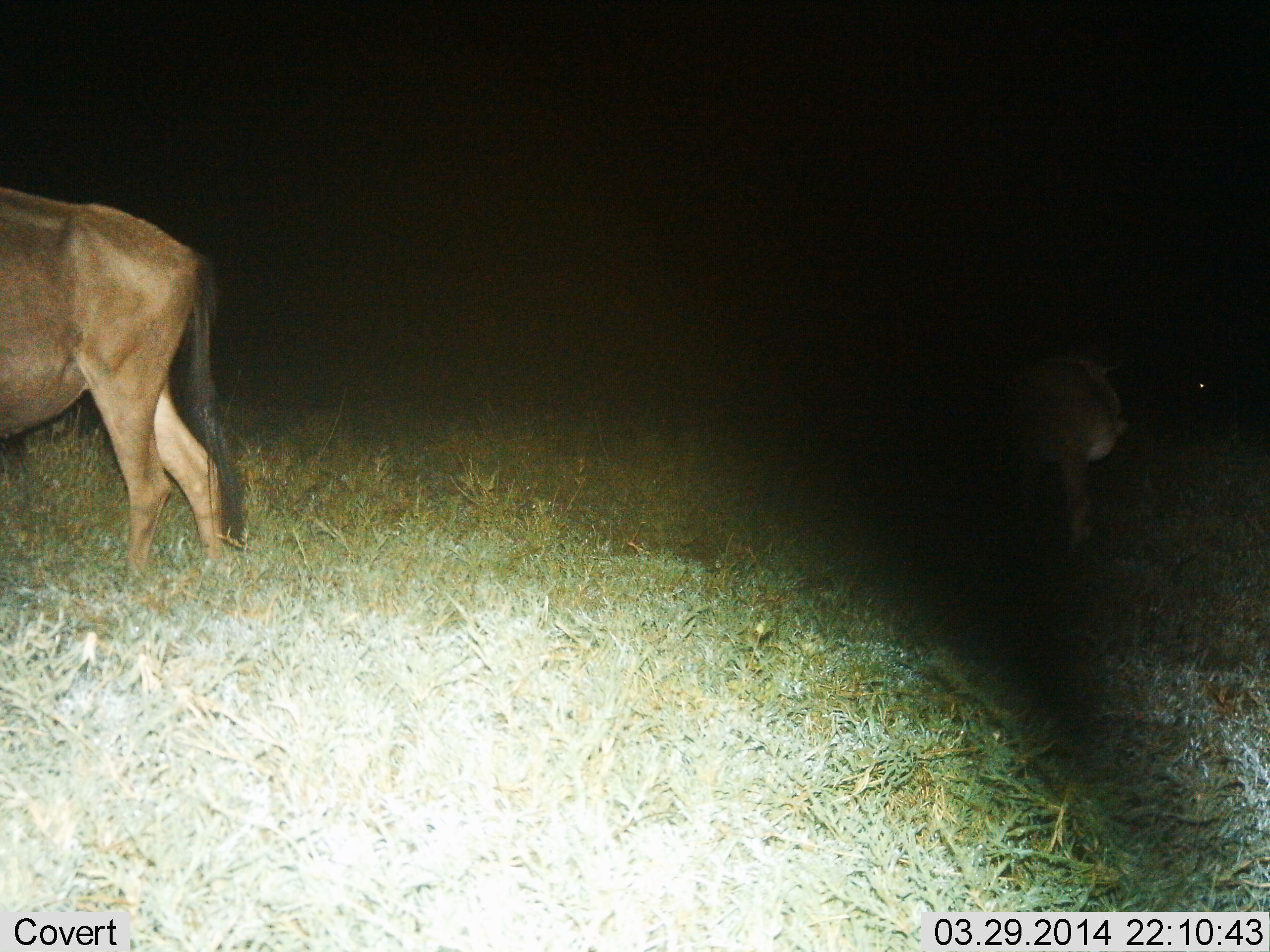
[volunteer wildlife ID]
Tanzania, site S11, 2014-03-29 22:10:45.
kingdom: Animalia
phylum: Chordata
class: Mammalia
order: Artiodactyla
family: Bovidae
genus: Connochaetes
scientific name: Connochaetes taurinus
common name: blue wildebeest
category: wildebeest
Wildebeest (blue wildebeest) (Connochaetes taurinus), count 2. Behavior (volunteer vote fractions): standing 70%, resting 10%, moving 40%, interacting 0%. Young present (vote fraction): 0%. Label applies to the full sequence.